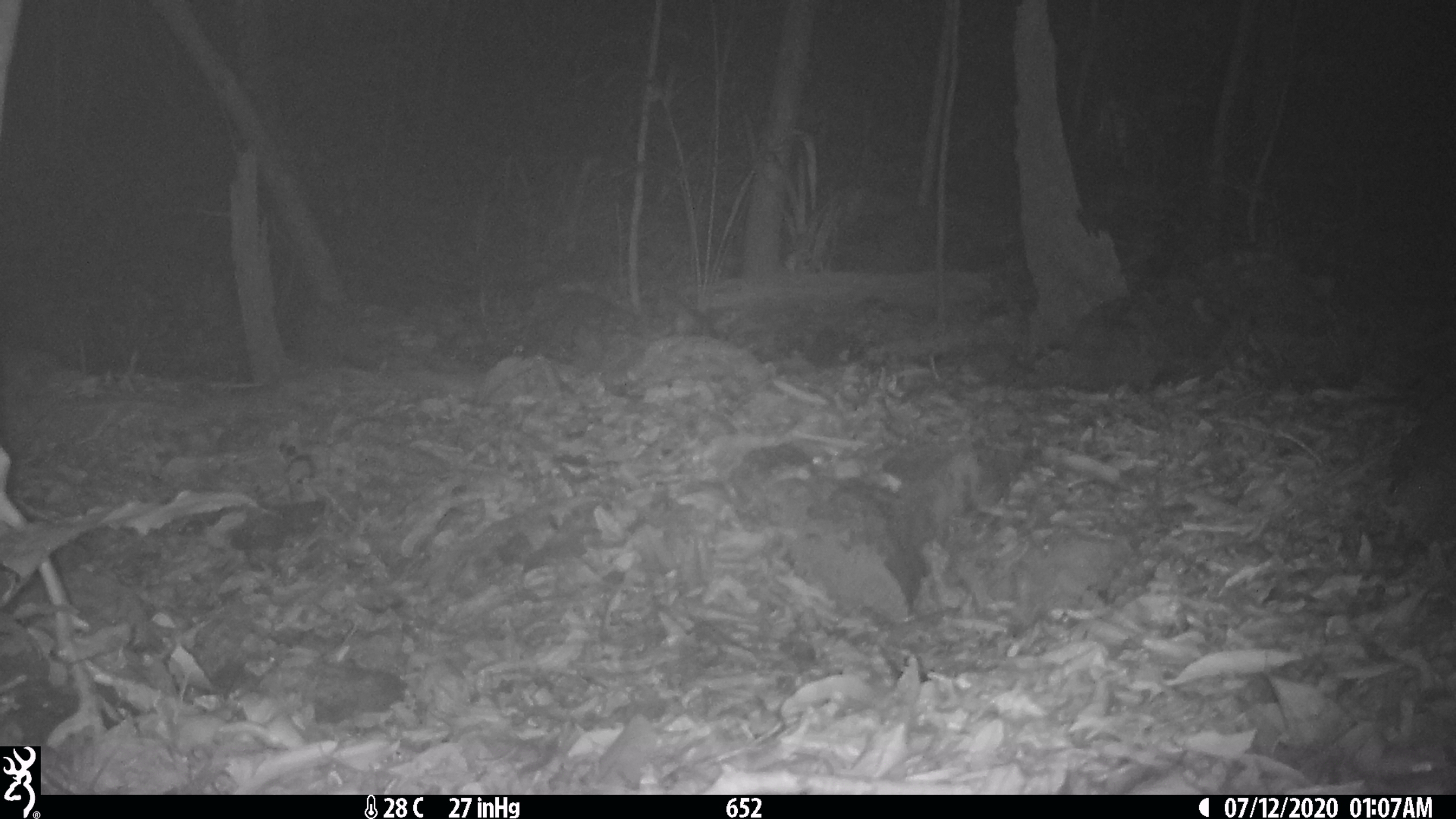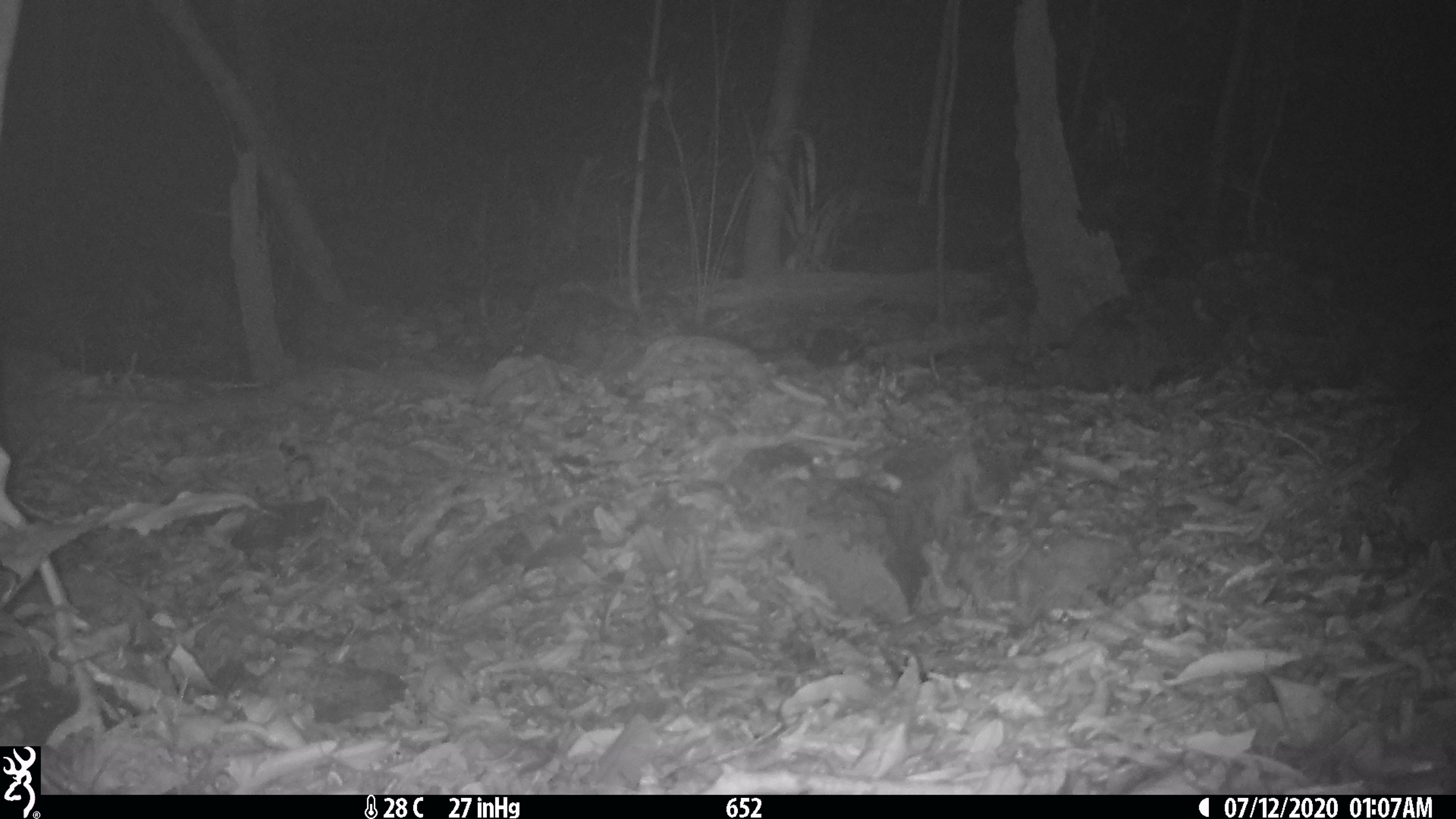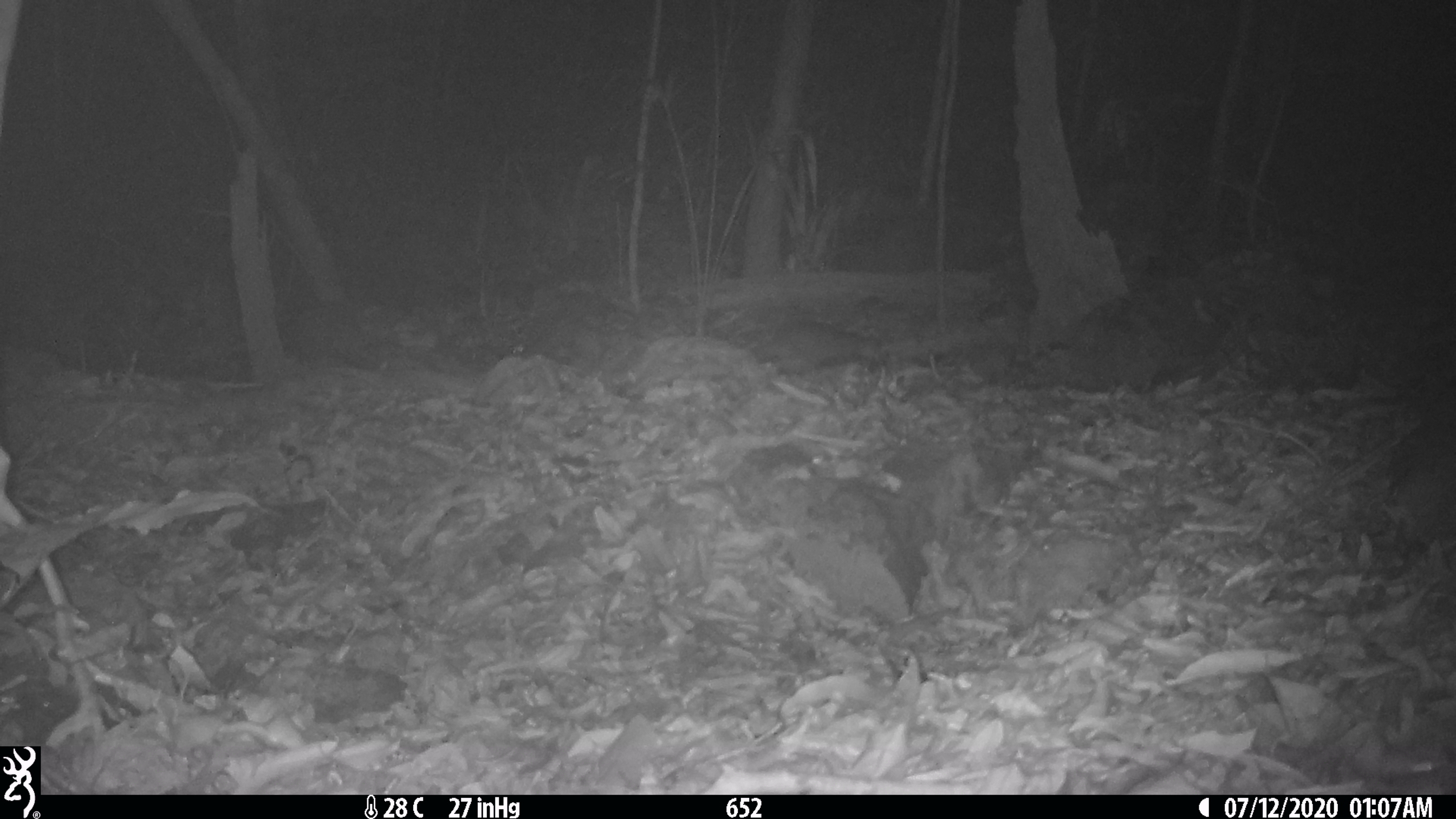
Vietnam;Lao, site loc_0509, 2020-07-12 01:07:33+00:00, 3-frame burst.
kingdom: Animalia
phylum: Chordata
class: Mammalia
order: Carnivora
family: Mustelidae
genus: Melogale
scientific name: Melogale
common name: ferret badger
Ferret badger (Melogale). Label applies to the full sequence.